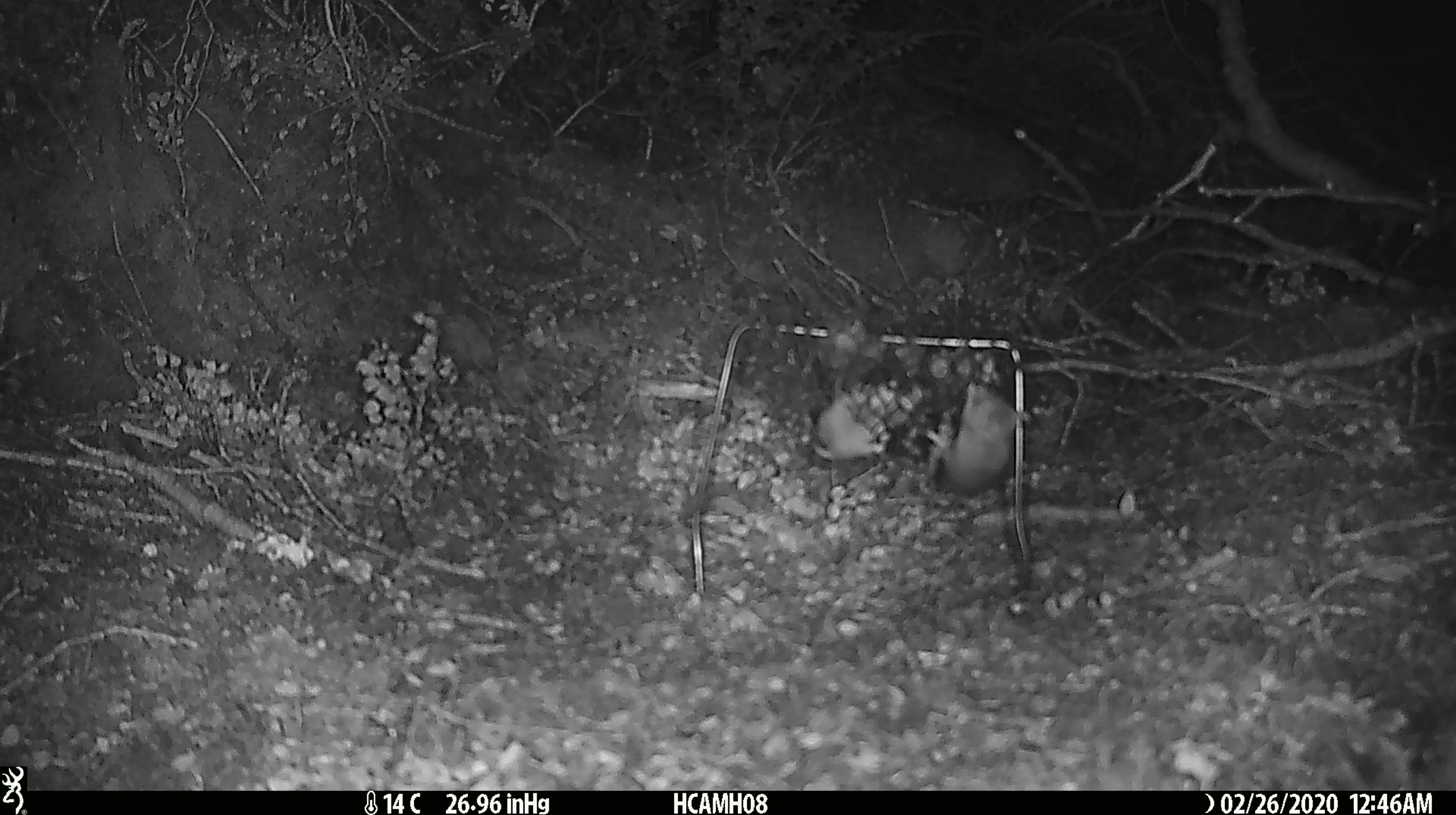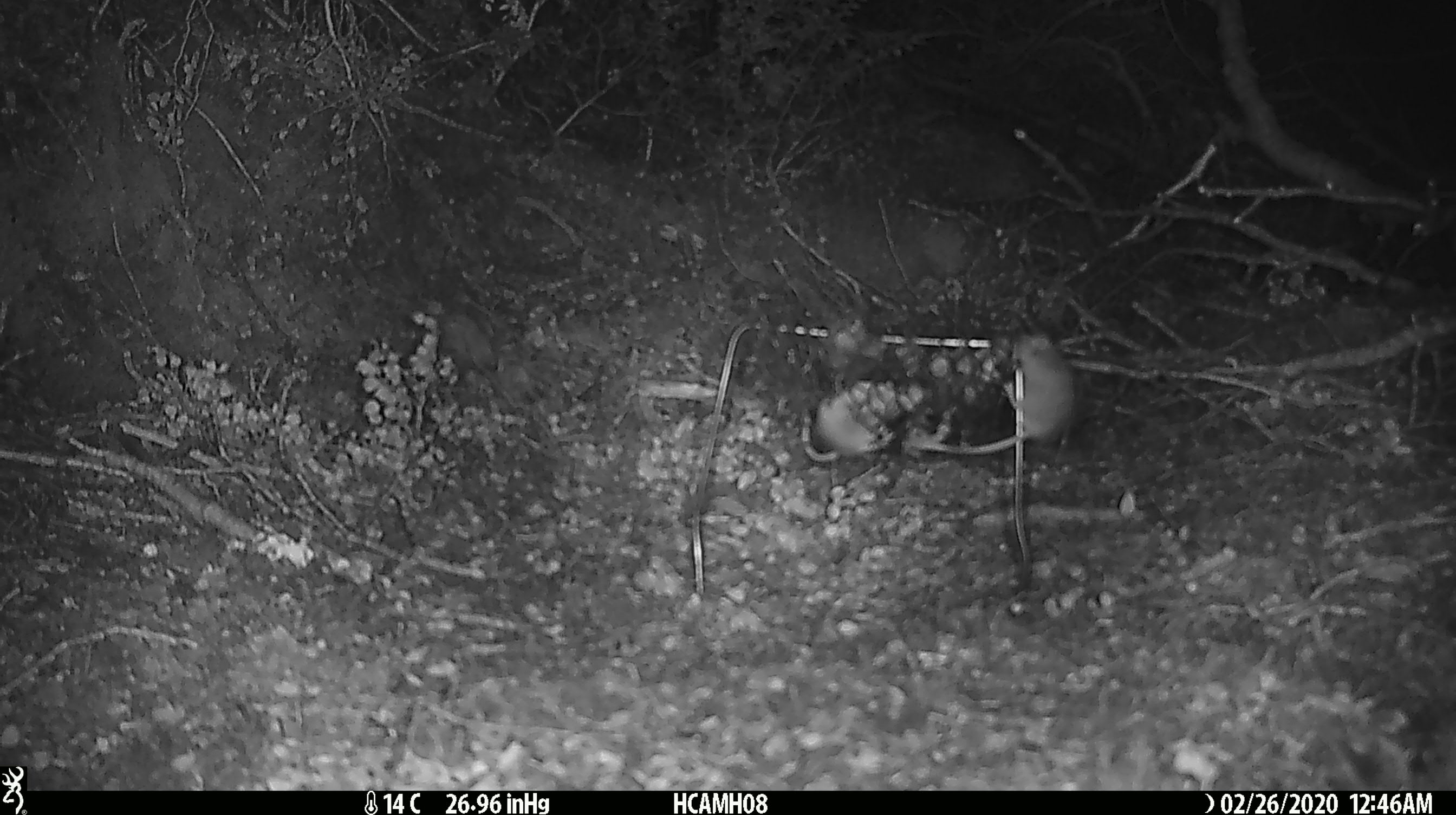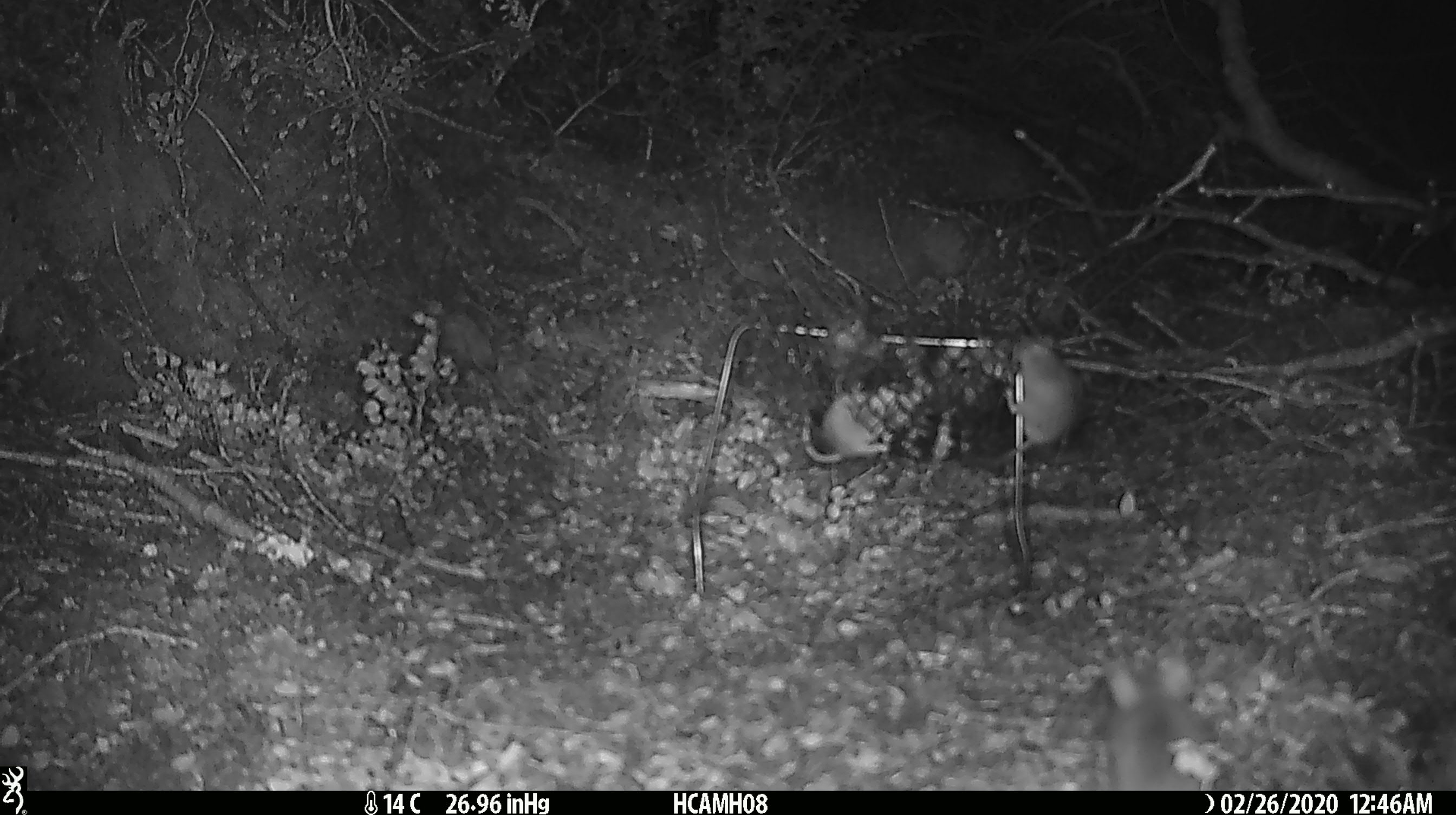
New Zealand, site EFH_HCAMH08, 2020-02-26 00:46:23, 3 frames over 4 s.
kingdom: Animalia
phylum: Chordata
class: Mammalia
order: Rodentia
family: Muridae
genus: Mus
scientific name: Mus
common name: mouse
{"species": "mouse (Mus)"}